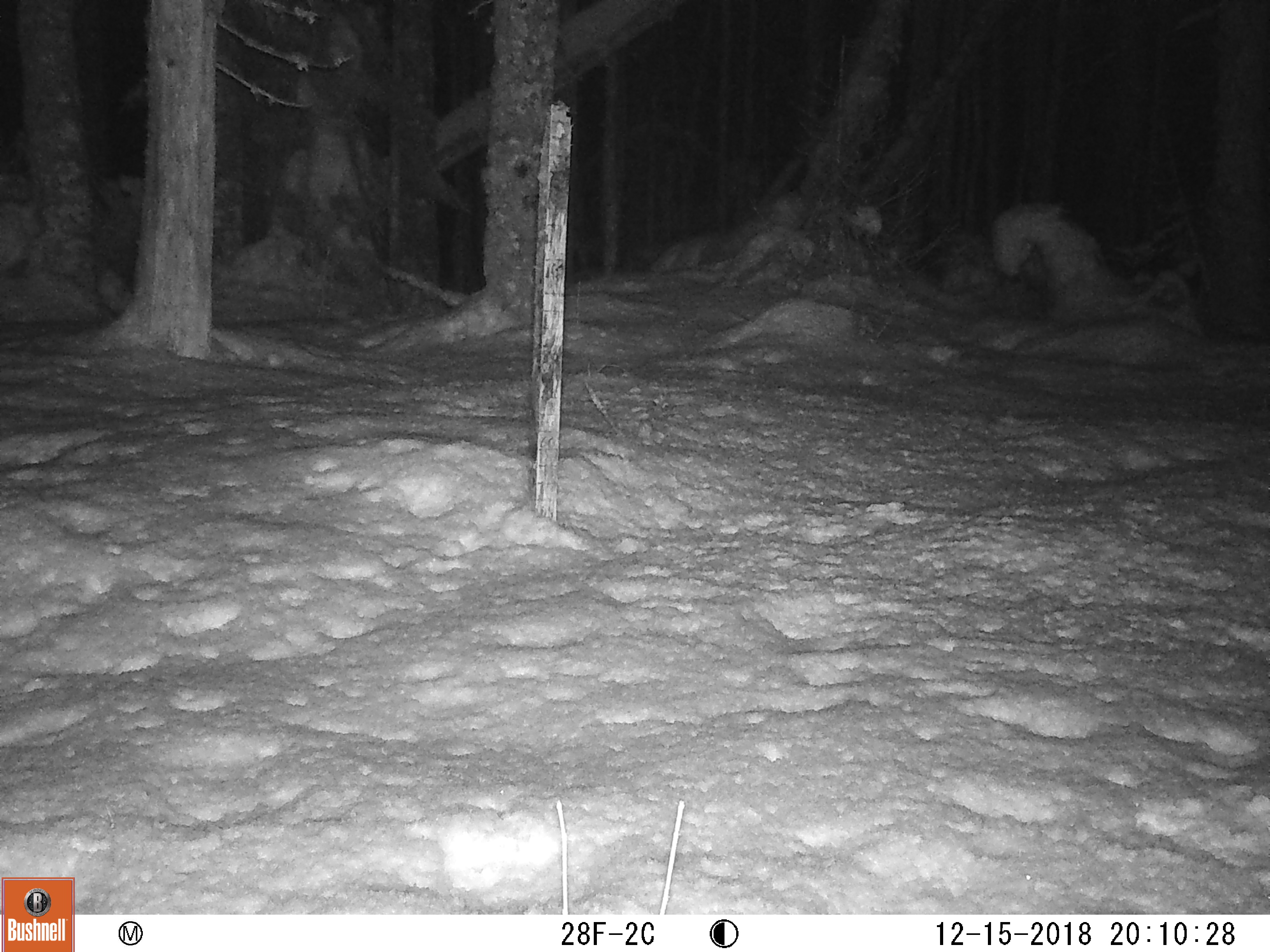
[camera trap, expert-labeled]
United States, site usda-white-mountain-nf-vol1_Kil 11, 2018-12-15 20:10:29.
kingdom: Animalia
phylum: Chordata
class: Mammalia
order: Carnivora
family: Mustelidae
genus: Pekania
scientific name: Pekania pennanti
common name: fisher